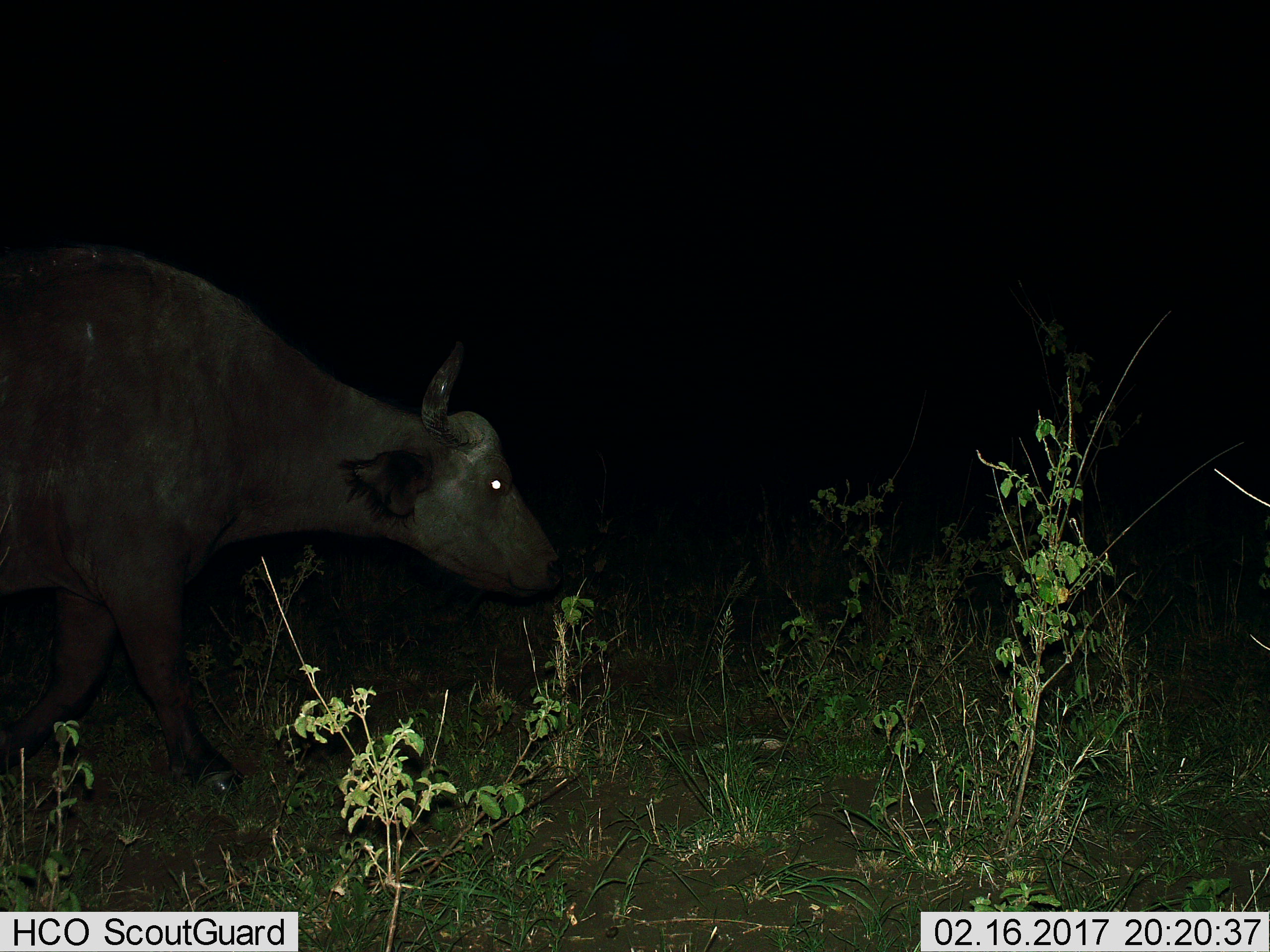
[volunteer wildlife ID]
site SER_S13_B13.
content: unidentified animal